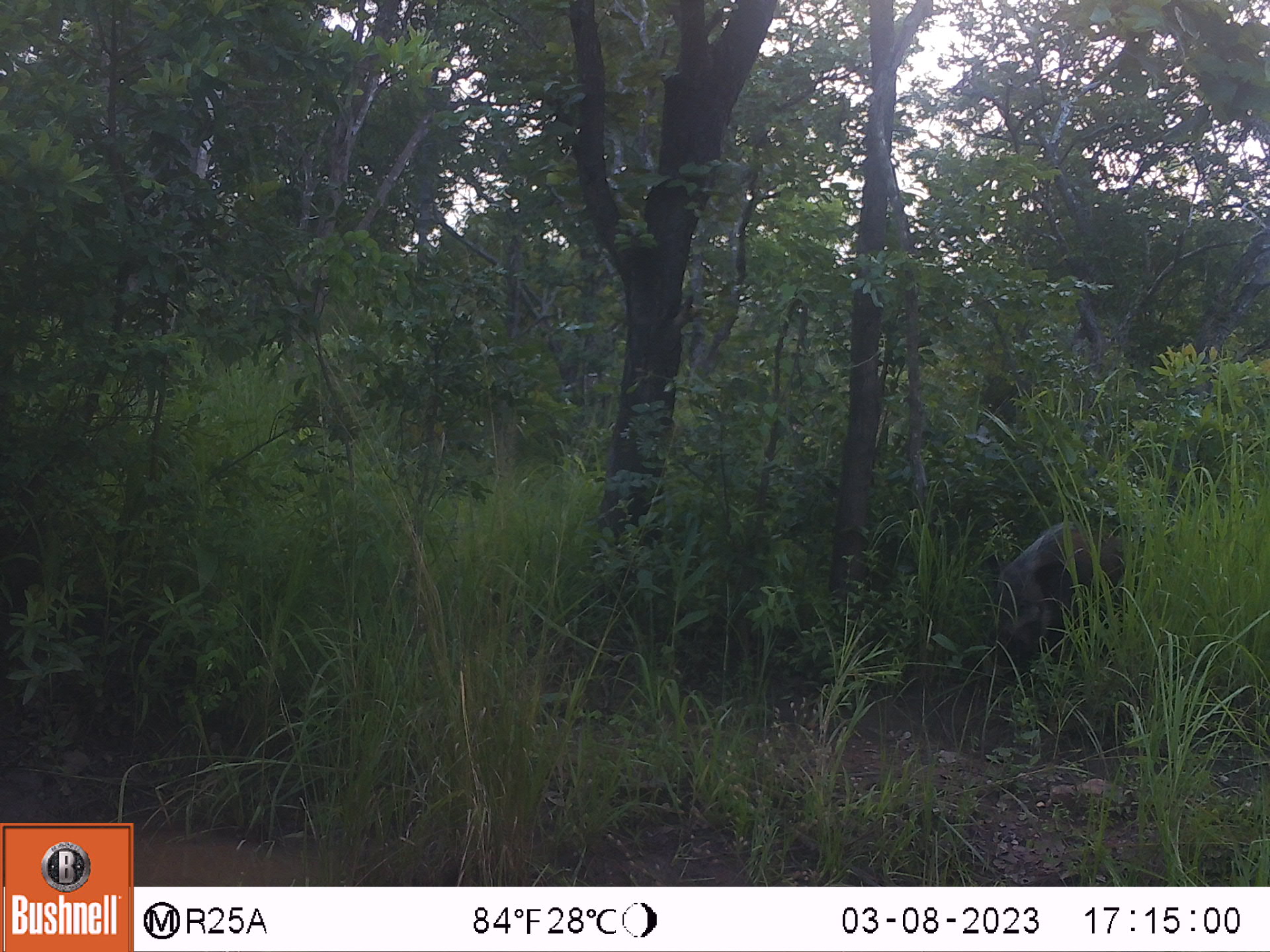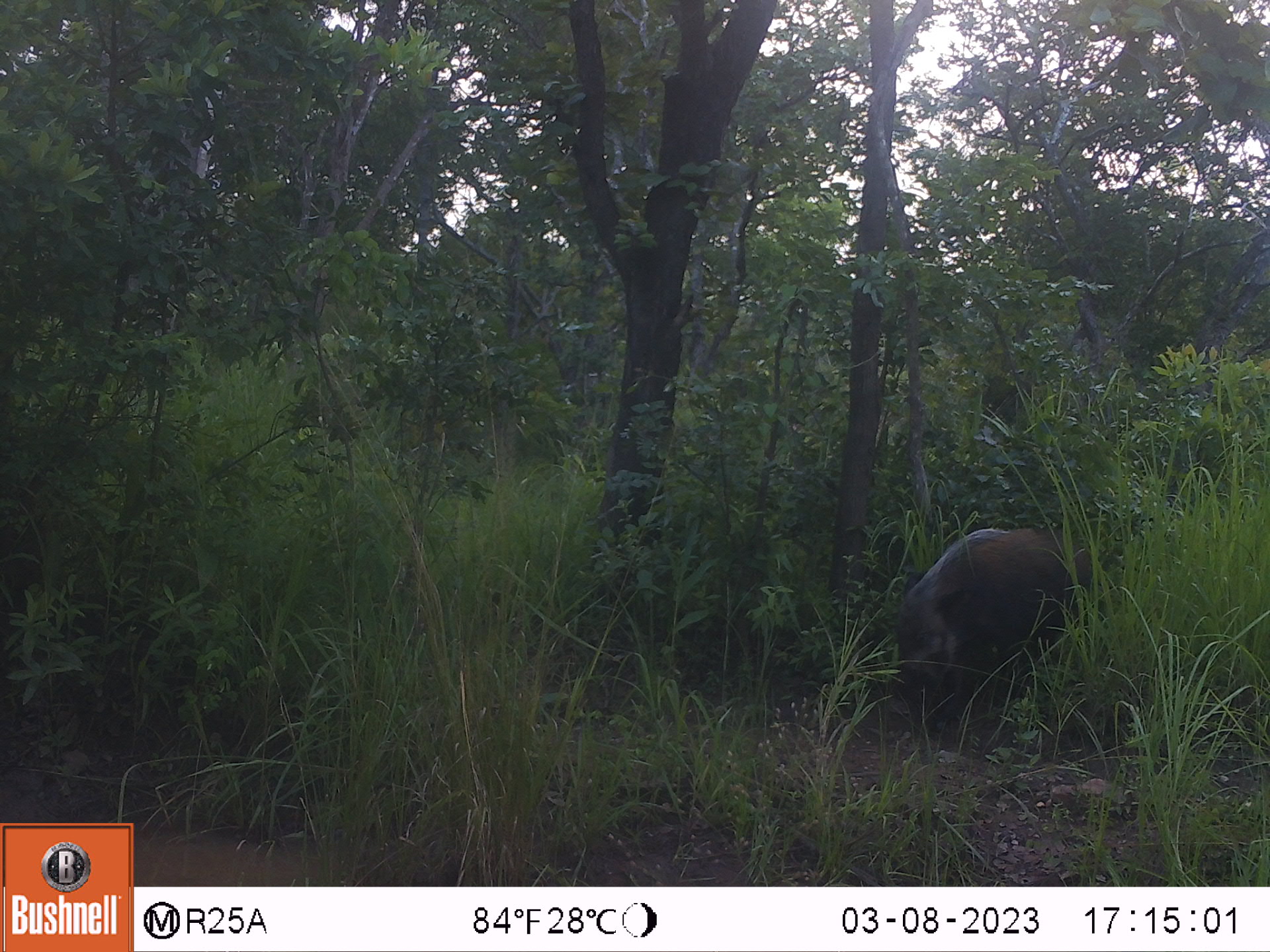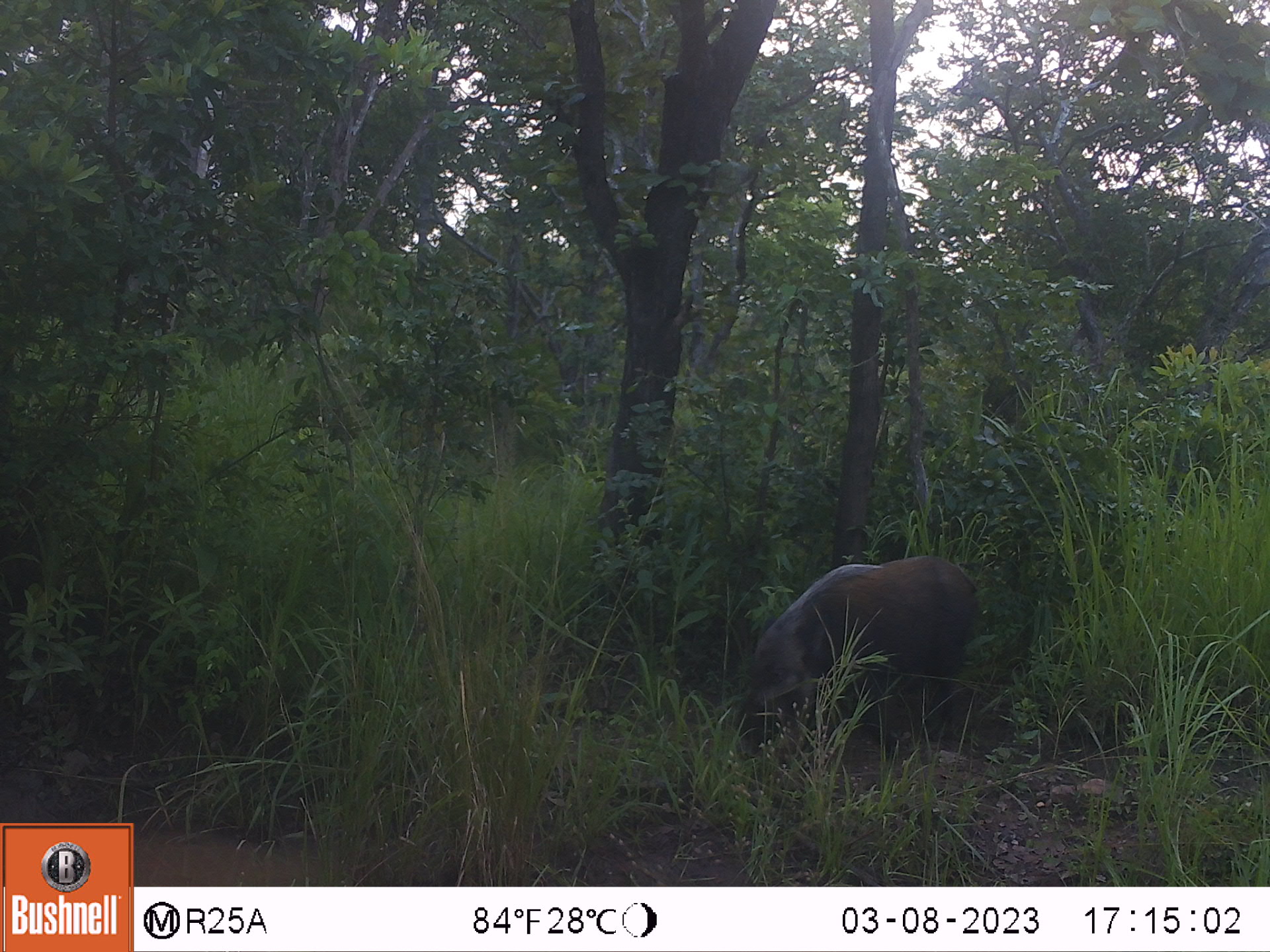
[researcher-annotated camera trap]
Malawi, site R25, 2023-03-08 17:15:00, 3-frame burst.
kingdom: Animalia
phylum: Chordata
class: Mammalia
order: Artiodactyla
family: Suidae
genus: Potamochoerus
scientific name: Potamochoerus larvatus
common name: bushpig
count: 1